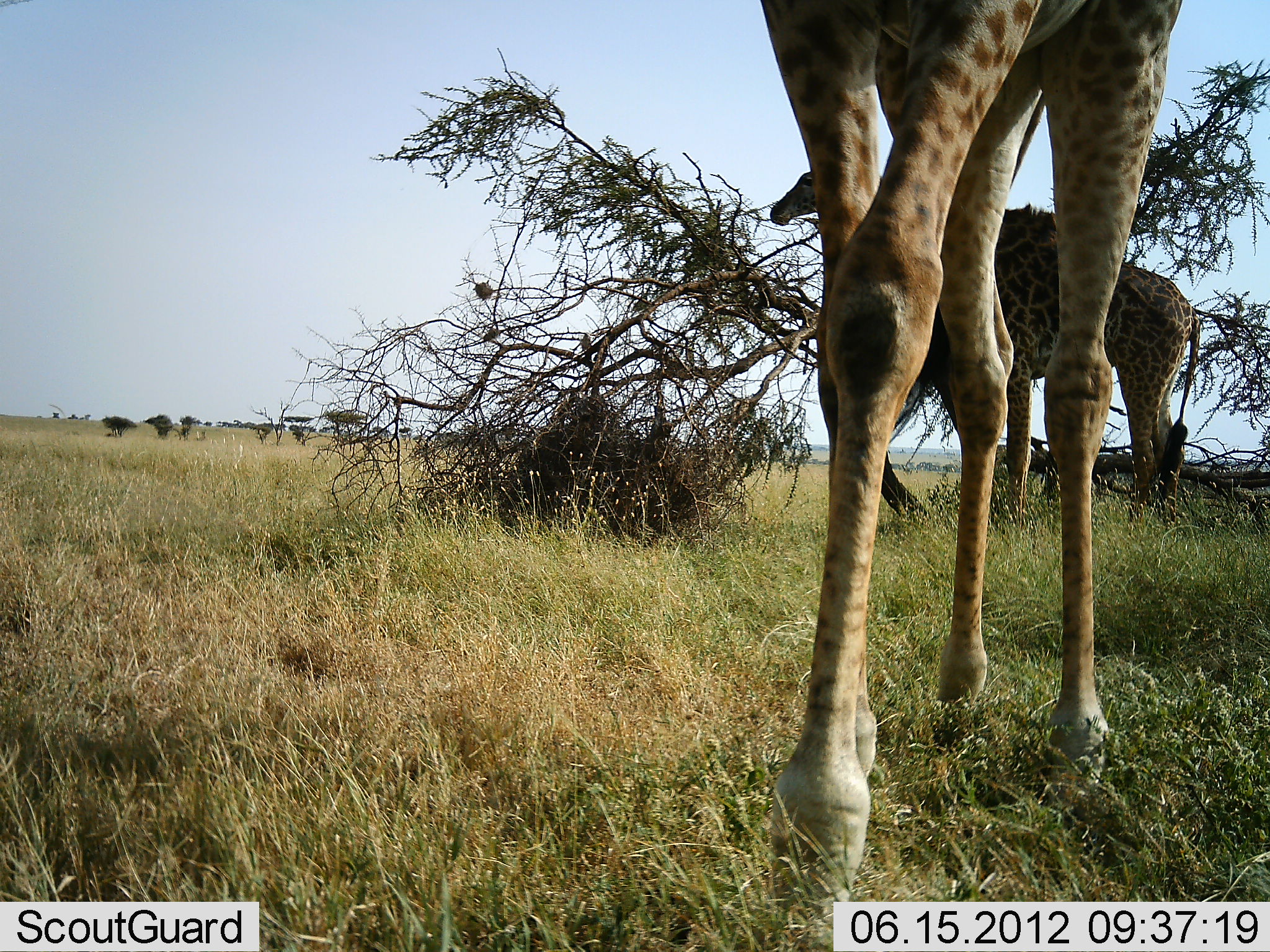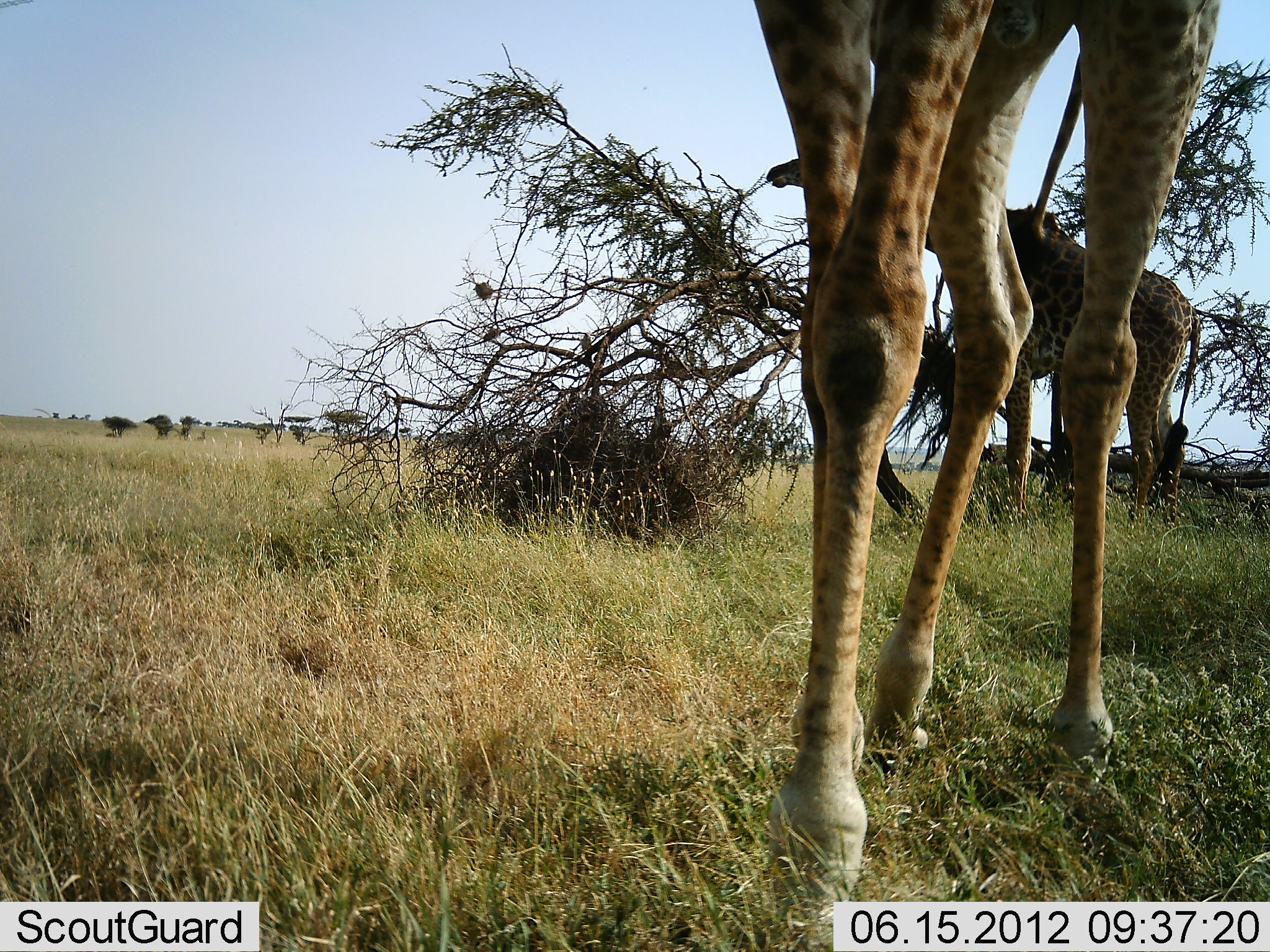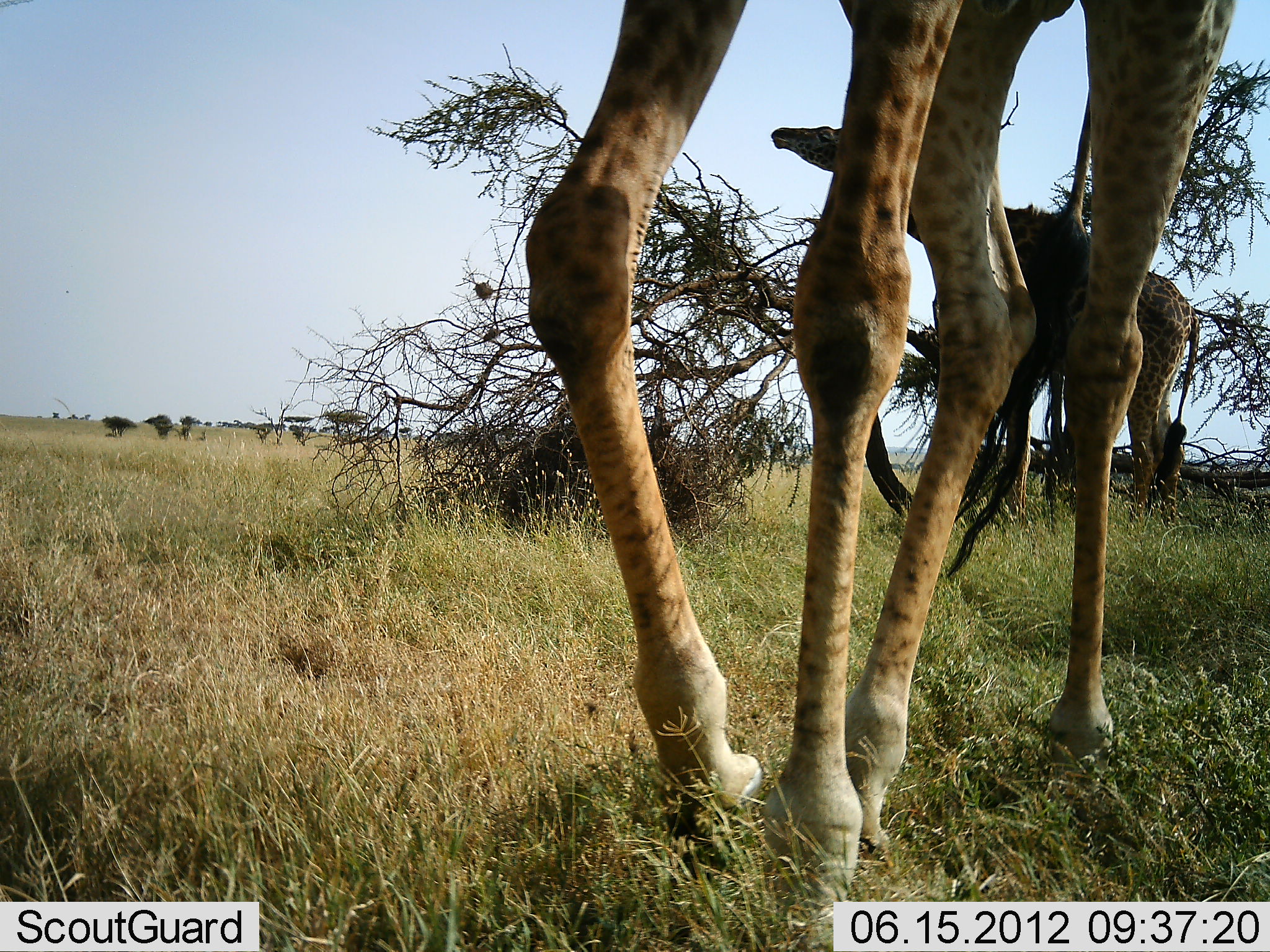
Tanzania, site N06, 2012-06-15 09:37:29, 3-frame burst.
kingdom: Animalia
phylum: Chordata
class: Mammalia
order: Artiodactyla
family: Giraffidae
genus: Giraffa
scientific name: Giraffa camelopardalis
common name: giraffe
Giraffe (Giraffa camelopardalis), count 2. Behavior (volunteer vote fractions): standing 70%, resting 0%, moving 40%, interacting 0%. Young present (vote fraction): 0%. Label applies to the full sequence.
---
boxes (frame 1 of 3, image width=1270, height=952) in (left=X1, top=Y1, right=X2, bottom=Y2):
animal: (left=760, top=0, right=1184, bottom=880); (left=771, top=170, right=1201, bottom=537)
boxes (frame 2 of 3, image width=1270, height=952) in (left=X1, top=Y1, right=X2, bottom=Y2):
animal: (left=754, top=0, right=1219, bottom=899); (left=766, top=156, right=1201, bottom=537)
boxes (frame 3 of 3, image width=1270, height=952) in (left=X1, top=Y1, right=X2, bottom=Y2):
animal: (left=526, top=0, right=1237, bottom=899); (left=770, top=125, right=1202, bottom=522)